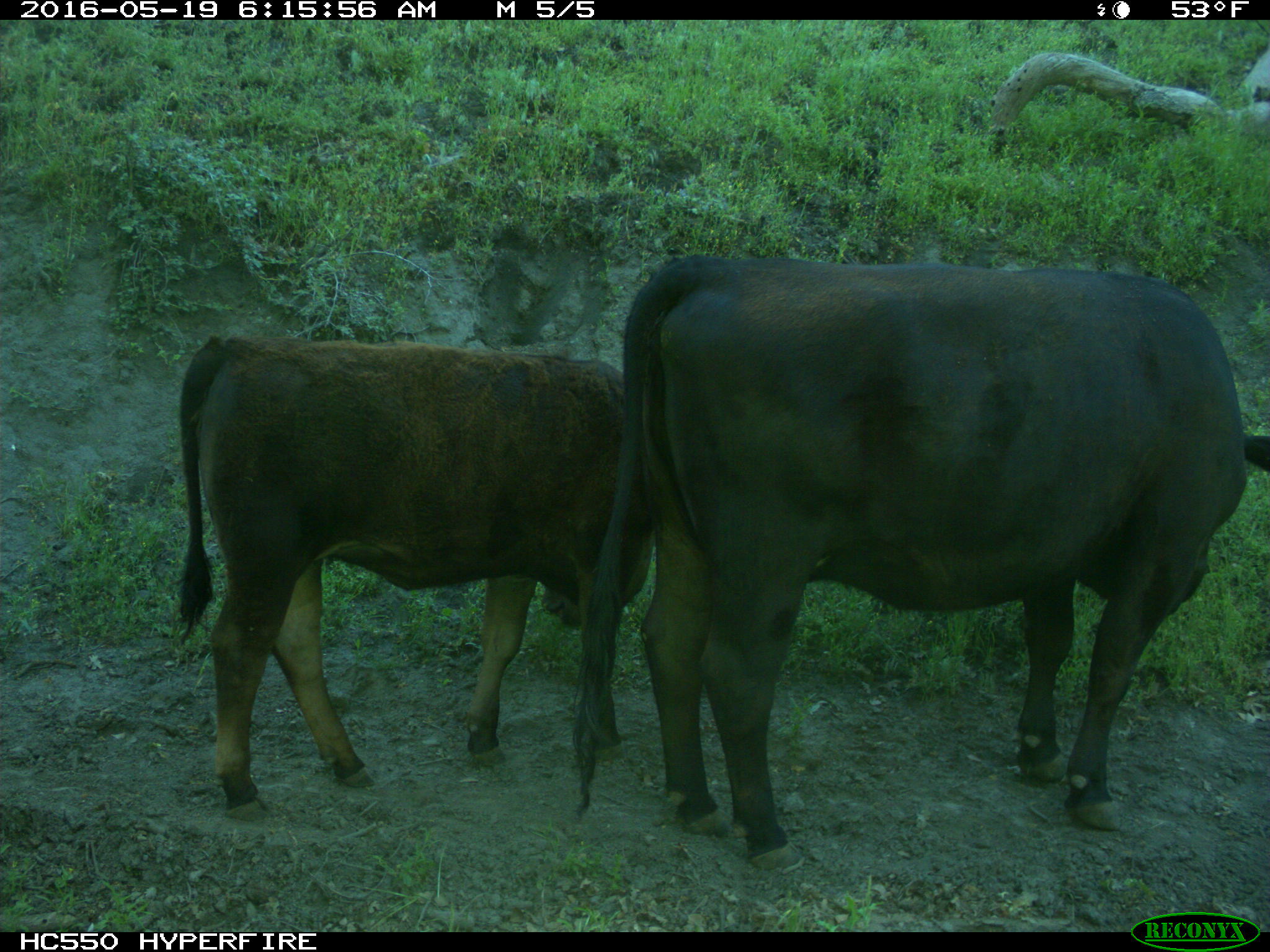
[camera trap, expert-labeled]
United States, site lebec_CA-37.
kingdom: Animalia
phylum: Chordata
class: Mammalia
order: Artiodactyla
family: Bovidae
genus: Bos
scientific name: Bos taurus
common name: domestic cow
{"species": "Bos taurus (domestic cow)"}